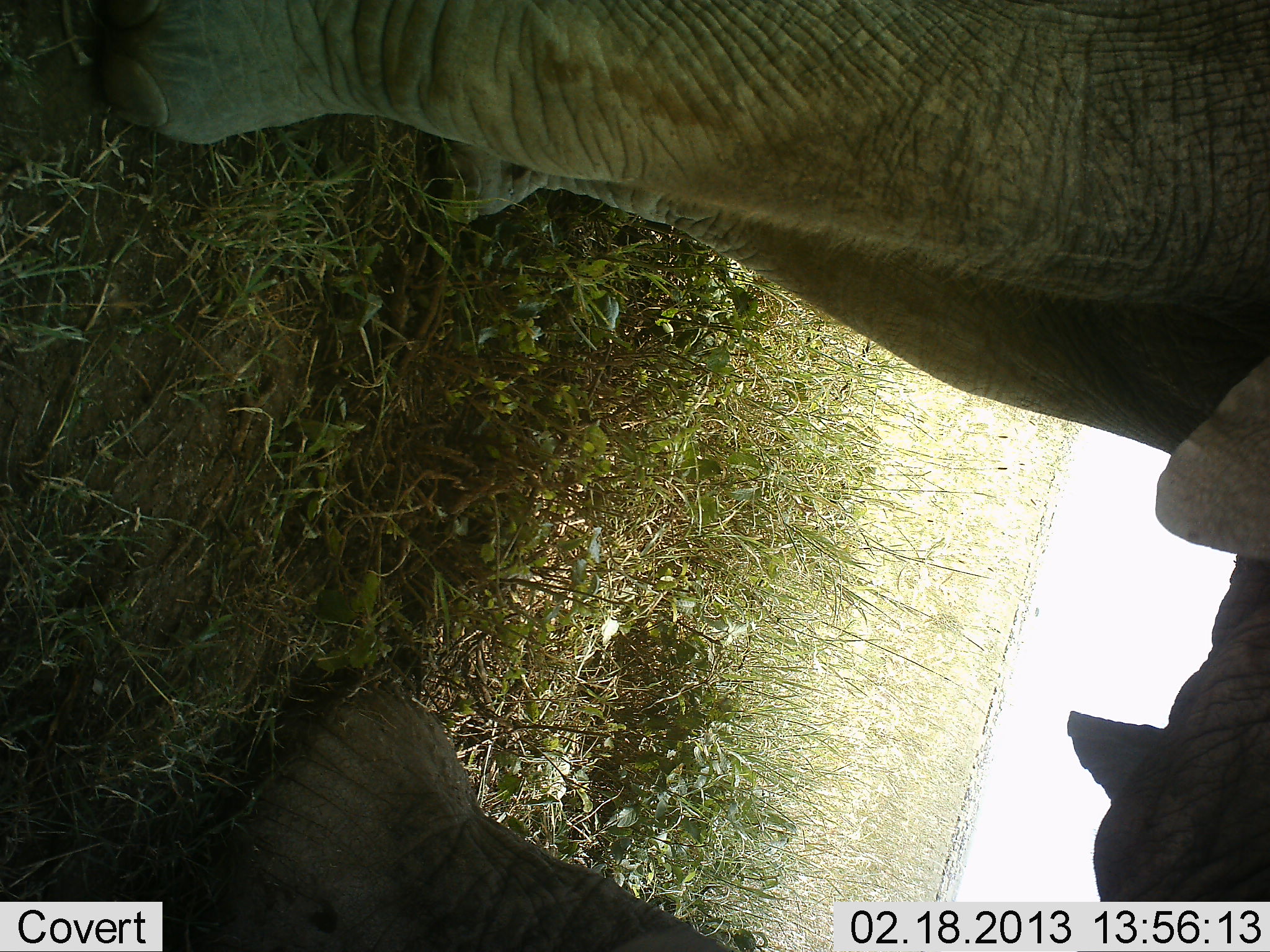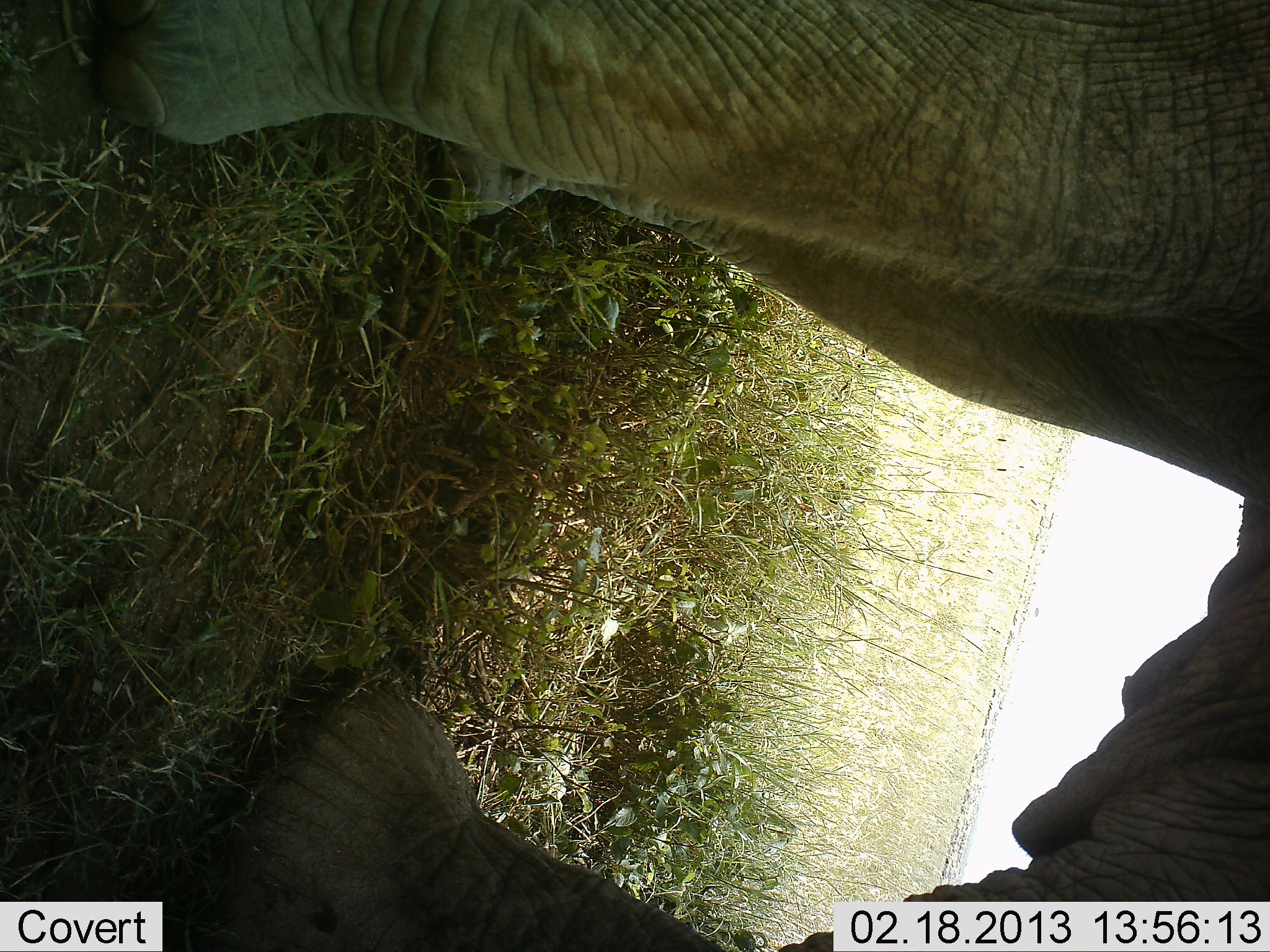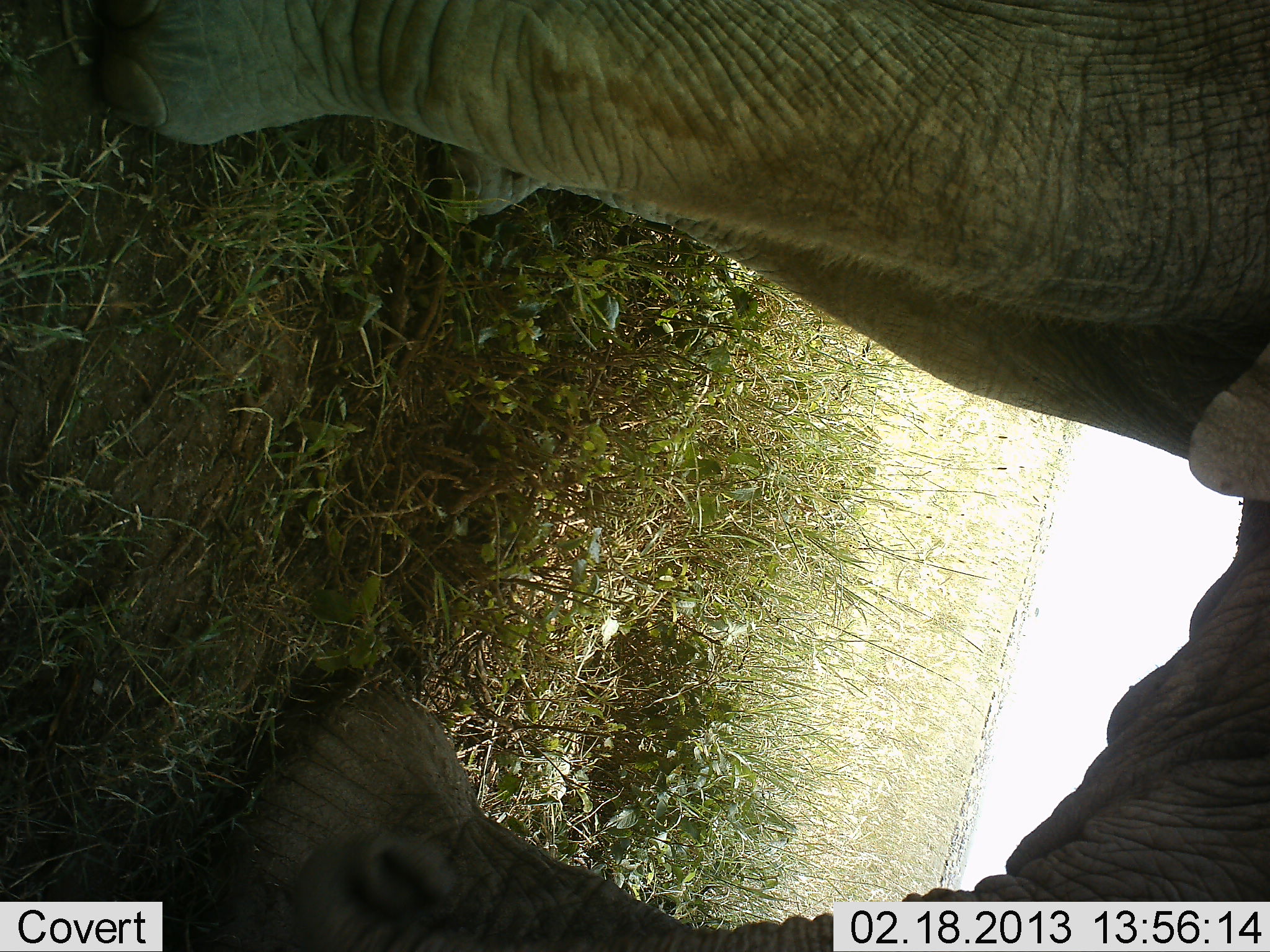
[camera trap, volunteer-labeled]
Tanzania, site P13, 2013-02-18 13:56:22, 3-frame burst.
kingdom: Animalia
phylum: Chordata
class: Mammalia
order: Proboscidea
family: Elephantidae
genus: Loxodonta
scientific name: Loxodonta africana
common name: african bush elephant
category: elephant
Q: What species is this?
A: Elephant (african bush elephant) (Loxodonta africana).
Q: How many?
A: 1.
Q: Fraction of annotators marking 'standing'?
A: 91%.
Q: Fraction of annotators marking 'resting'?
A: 0%.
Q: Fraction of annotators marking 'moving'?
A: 3%.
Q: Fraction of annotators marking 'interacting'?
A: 6%.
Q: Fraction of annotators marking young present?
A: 15%.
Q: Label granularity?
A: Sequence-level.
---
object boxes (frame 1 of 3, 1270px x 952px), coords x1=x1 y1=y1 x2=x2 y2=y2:
animal: x1=1 y1=2 x2=1269 y2=952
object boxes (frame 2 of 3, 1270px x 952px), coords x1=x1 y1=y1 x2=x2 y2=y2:
animal: x1=2 y1=2 x2=1270 y2=951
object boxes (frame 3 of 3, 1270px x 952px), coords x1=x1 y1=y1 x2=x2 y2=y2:
animal: x1=1 y1=1 x2=1269 y2=952